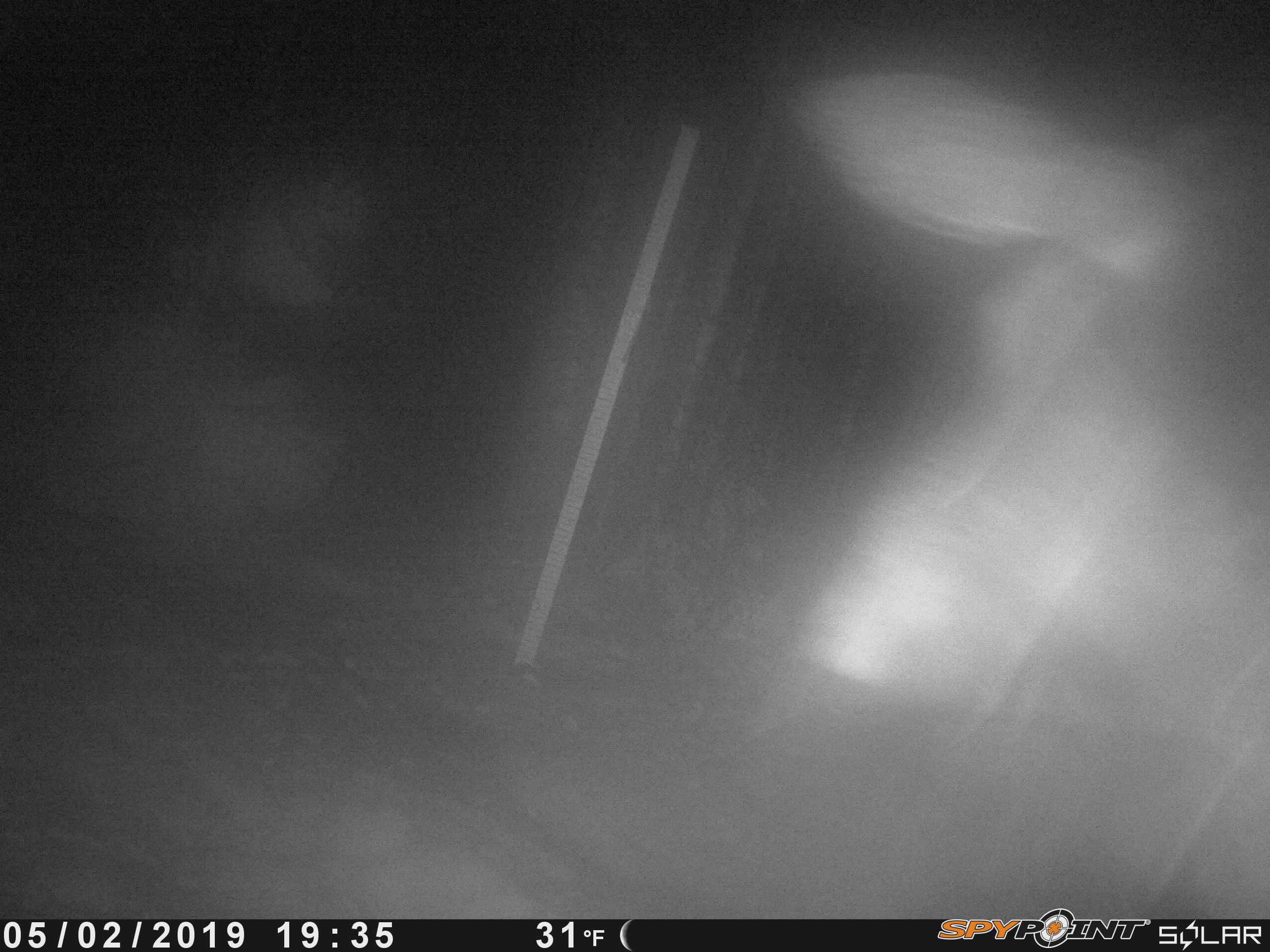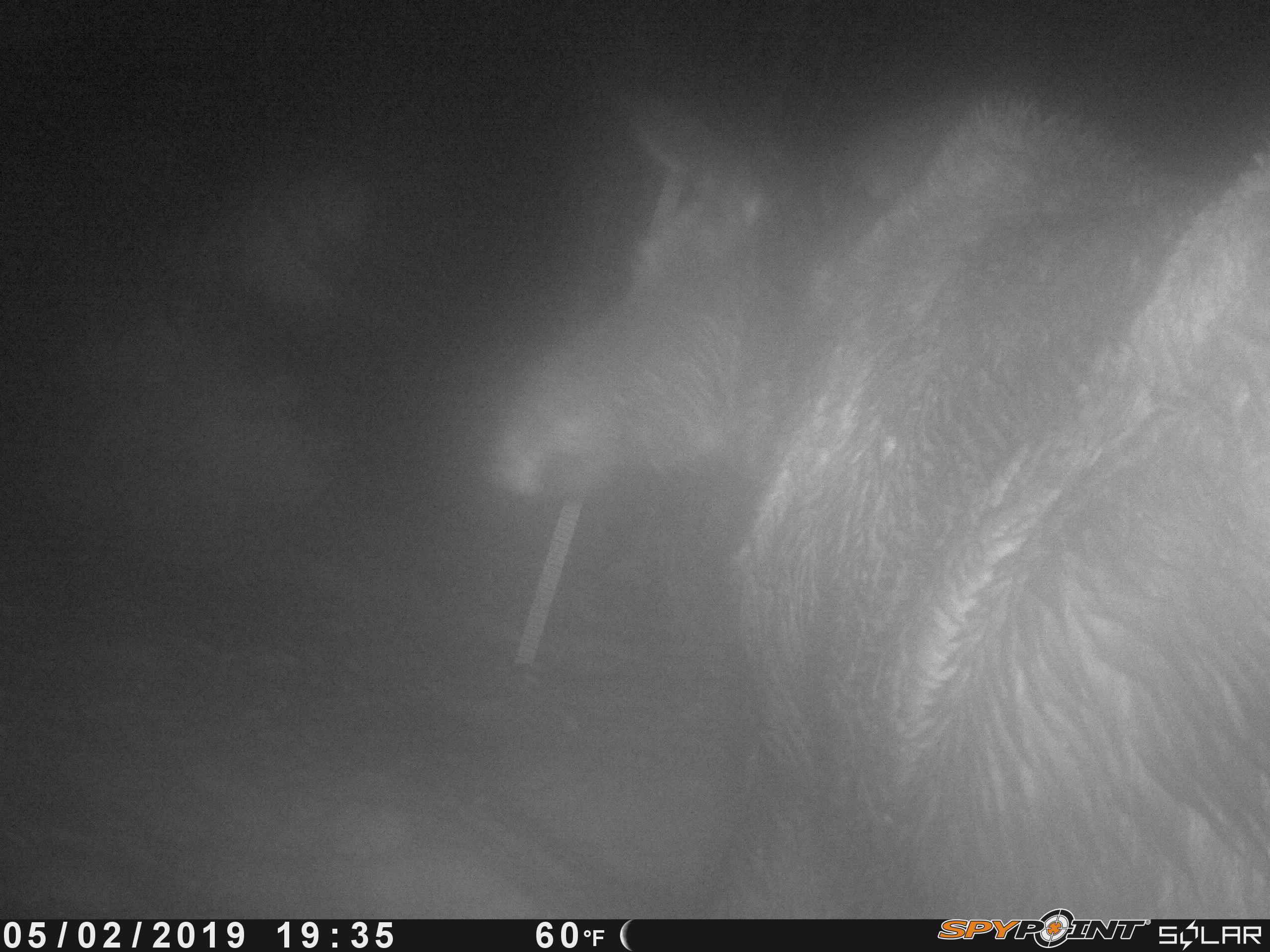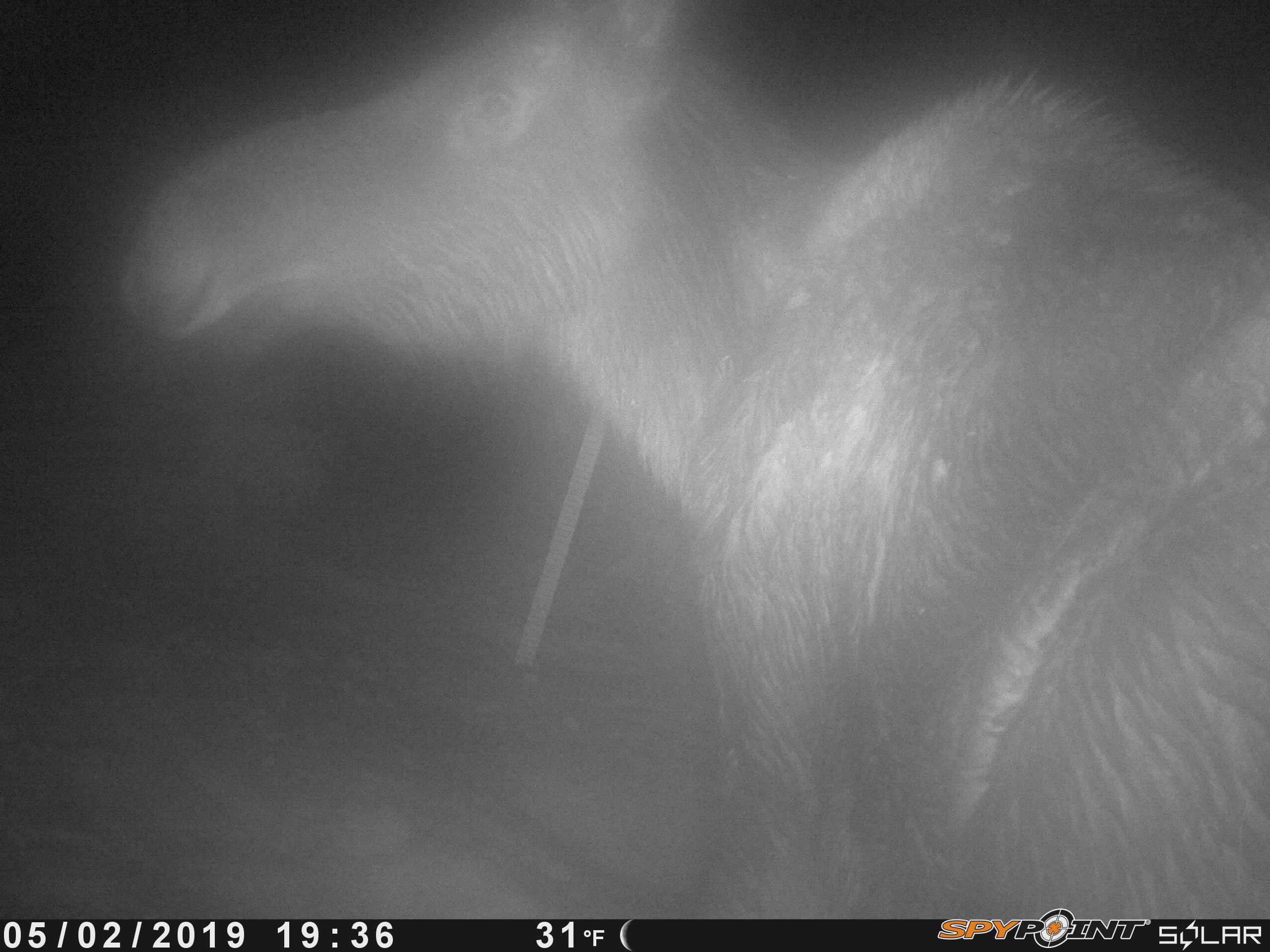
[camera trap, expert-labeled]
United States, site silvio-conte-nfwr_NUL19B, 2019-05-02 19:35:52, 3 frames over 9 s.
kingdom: Animalia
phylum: Chordata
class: Mammalia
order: Artiodactyla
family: Cervidae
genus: Alces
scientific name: Alces alces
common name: moose